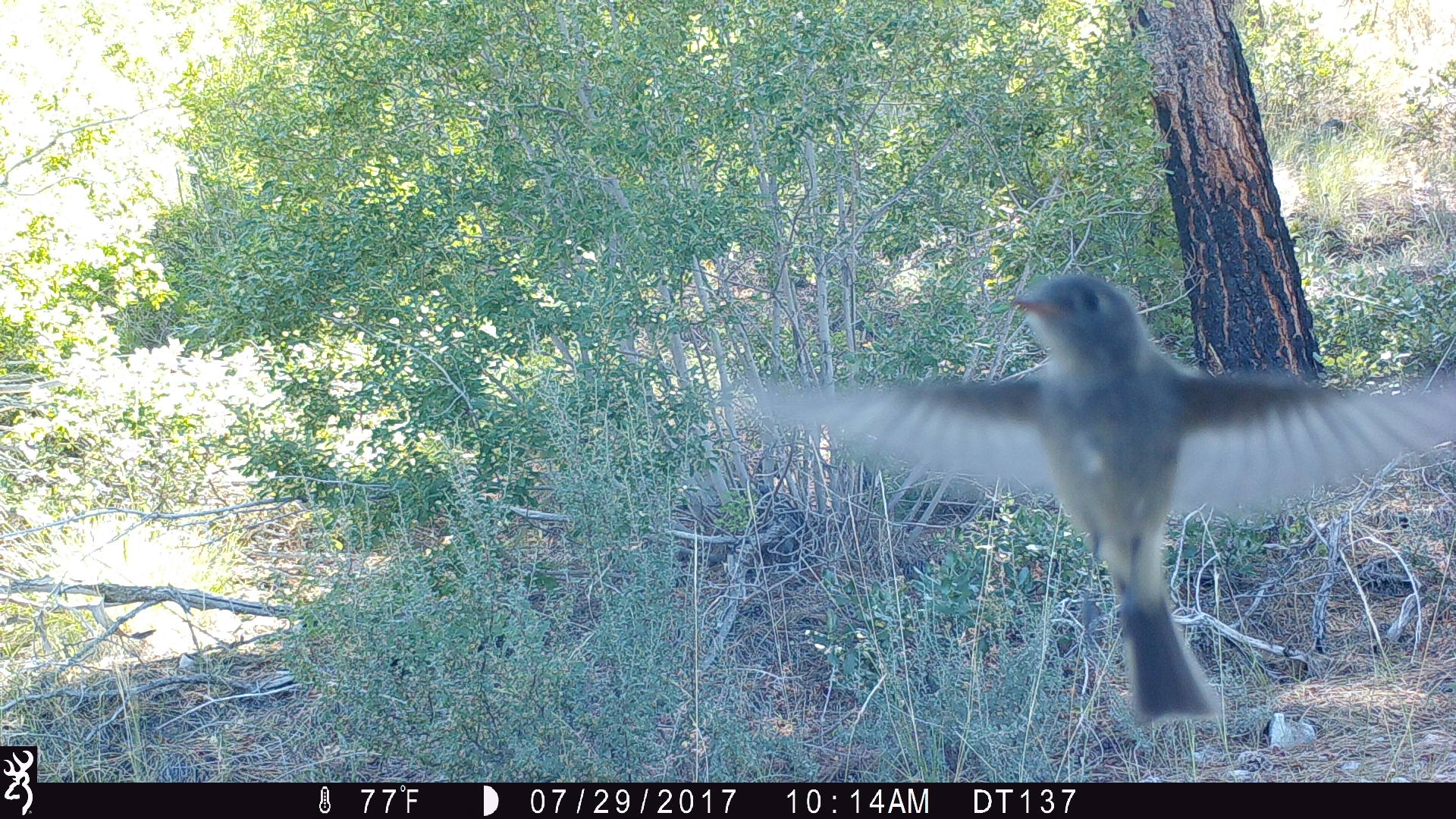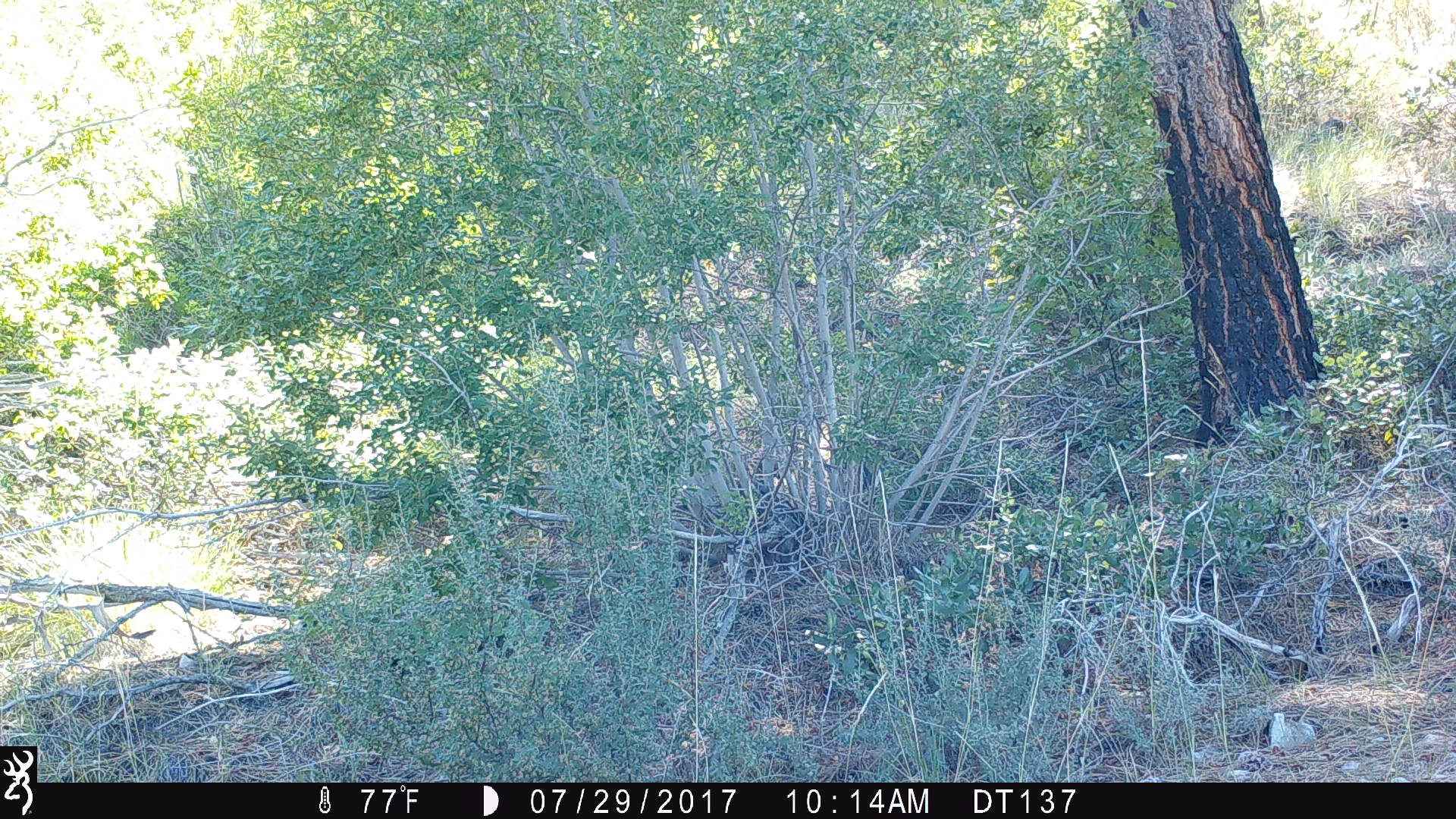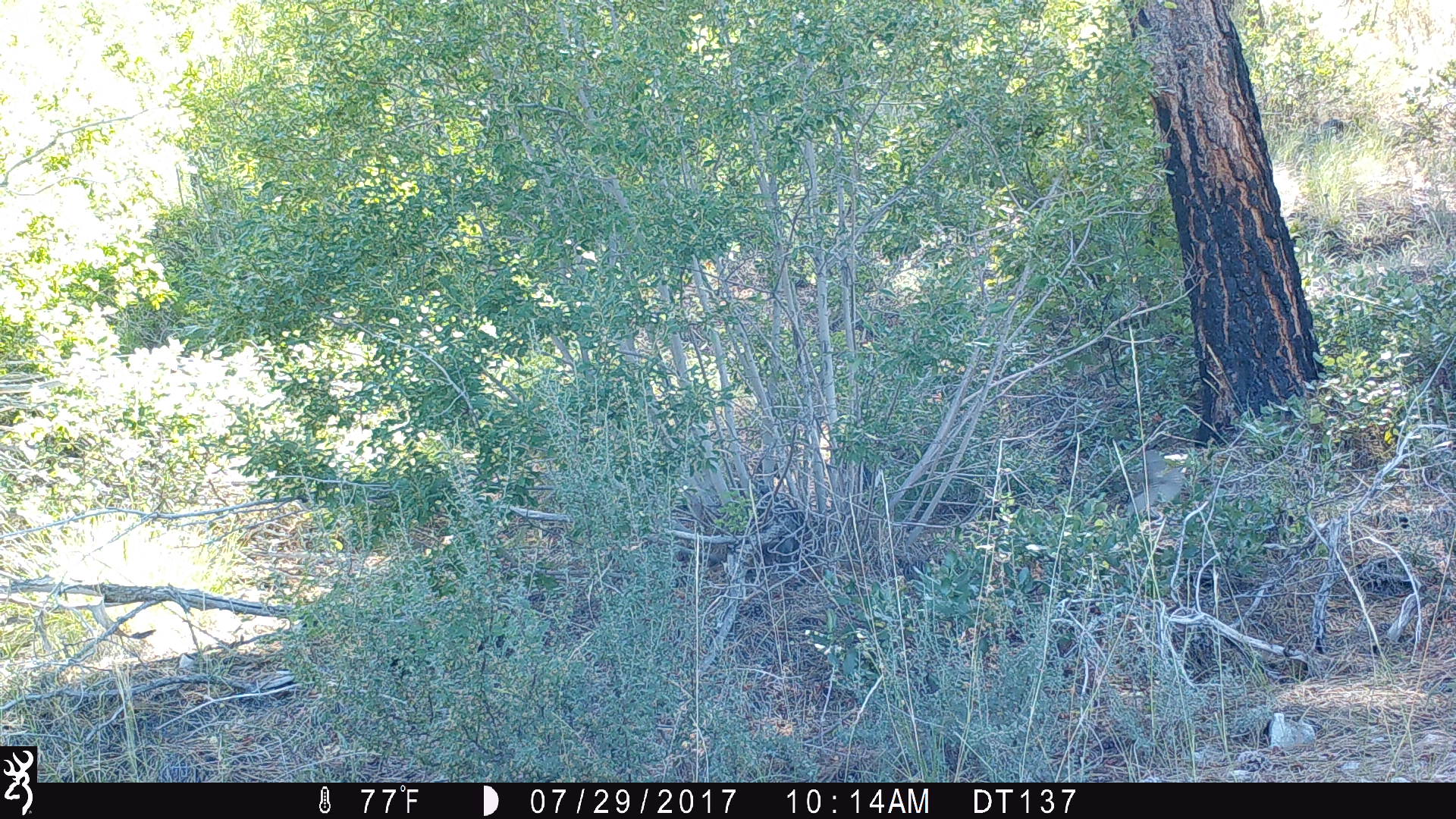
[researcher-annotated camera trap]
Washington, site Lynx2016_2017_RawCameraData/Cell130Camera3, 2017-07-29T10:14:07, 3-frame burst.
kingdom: Animalia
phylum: Chordata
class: Aves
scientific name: Aves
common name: birds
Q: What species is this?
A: Aves (birds).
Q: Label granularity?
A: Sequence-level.